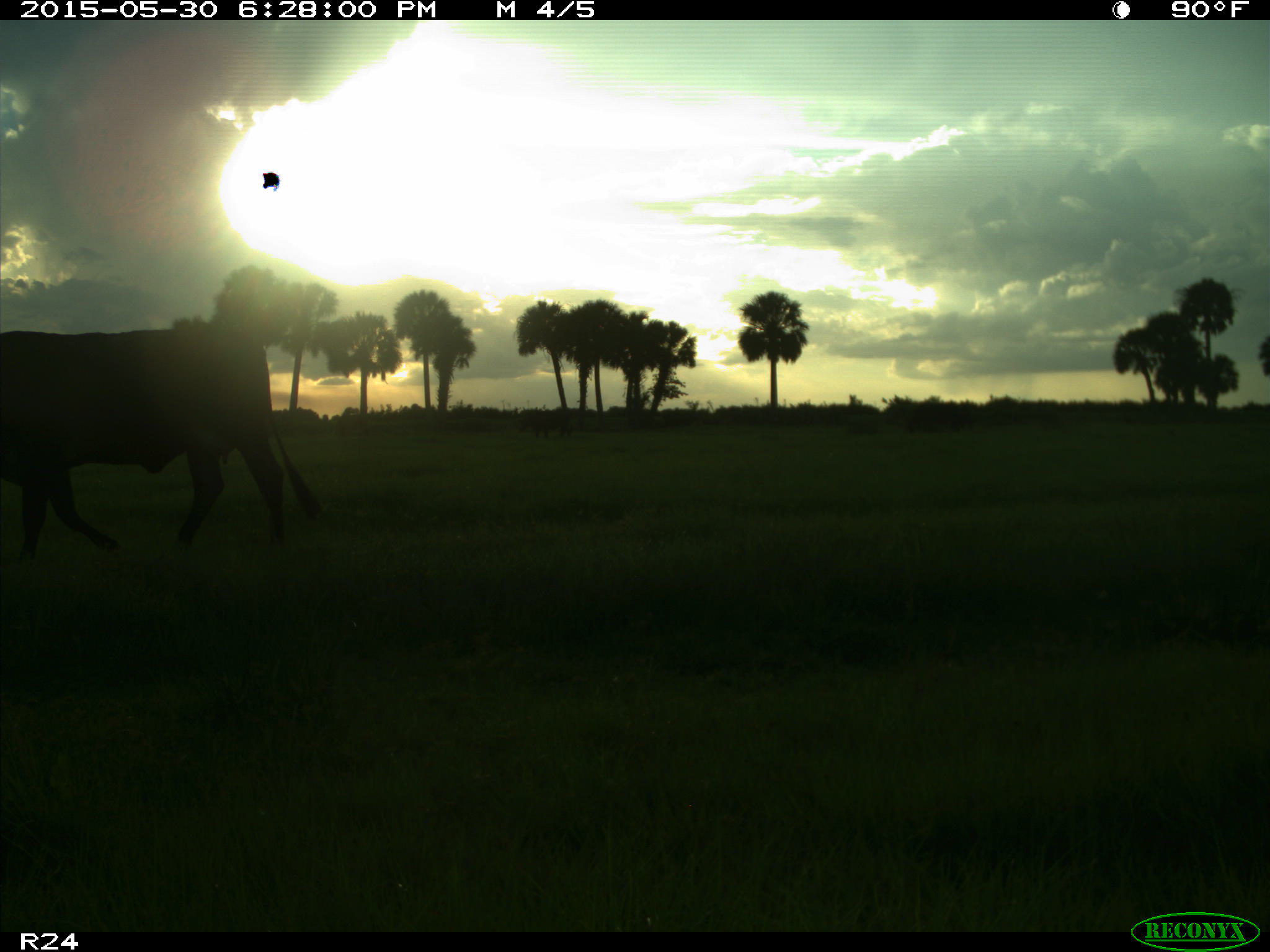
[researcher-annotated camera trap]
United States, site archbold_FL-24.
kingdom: Animalia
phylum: Chordata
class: Mammalia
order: Artiodactyla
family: Bovidae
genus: Bos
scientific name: Bos taurus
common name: domestic cow